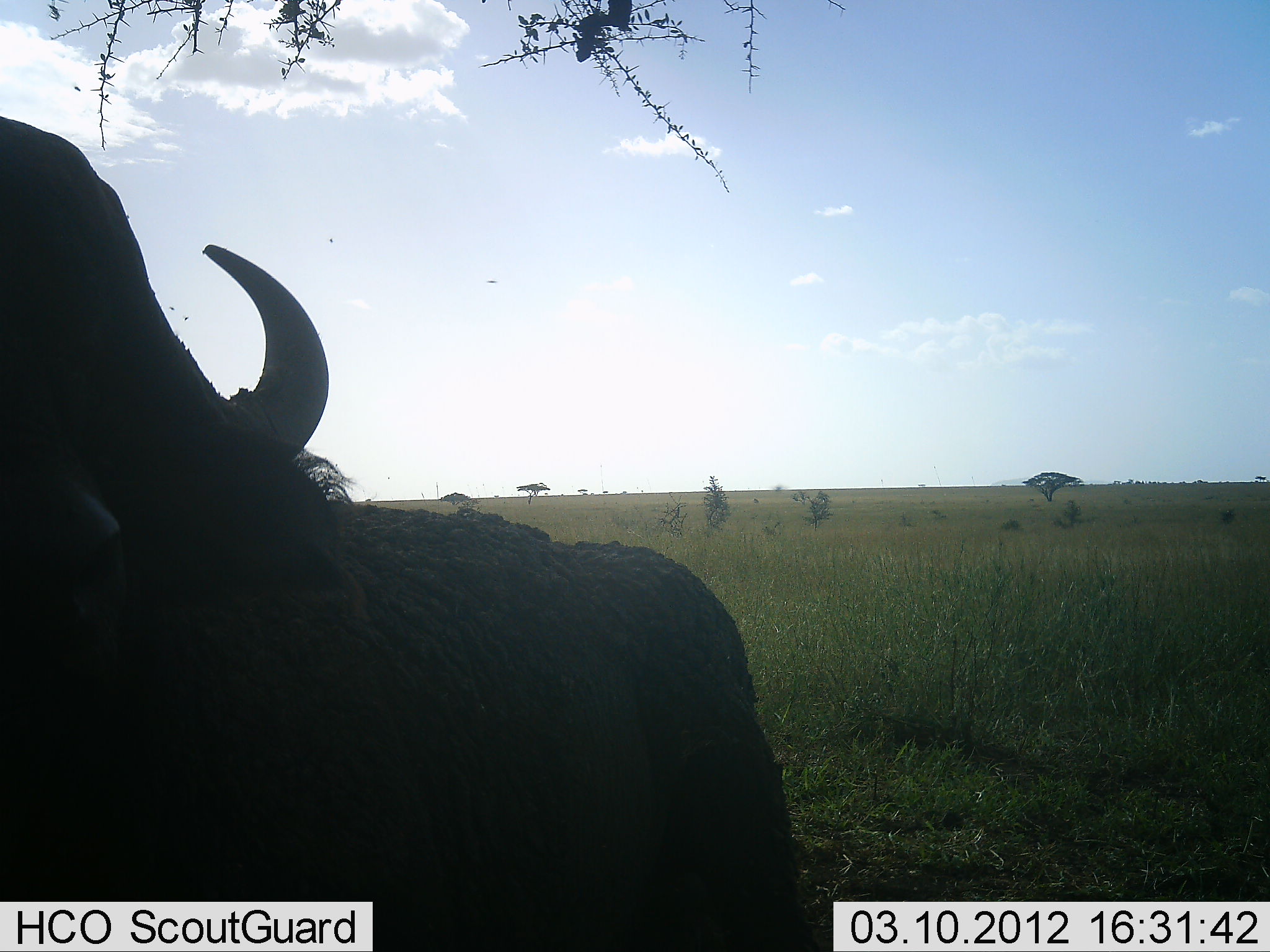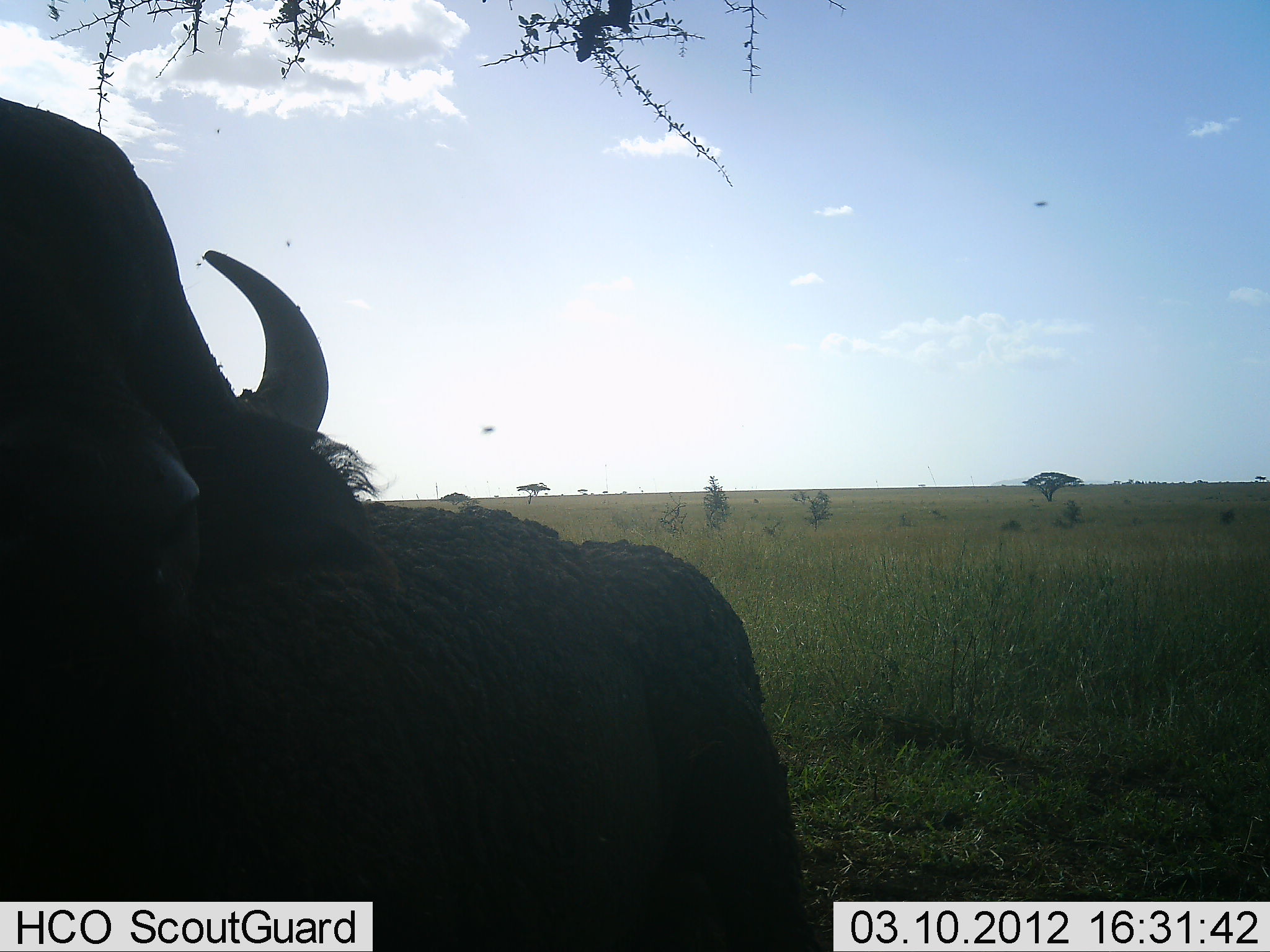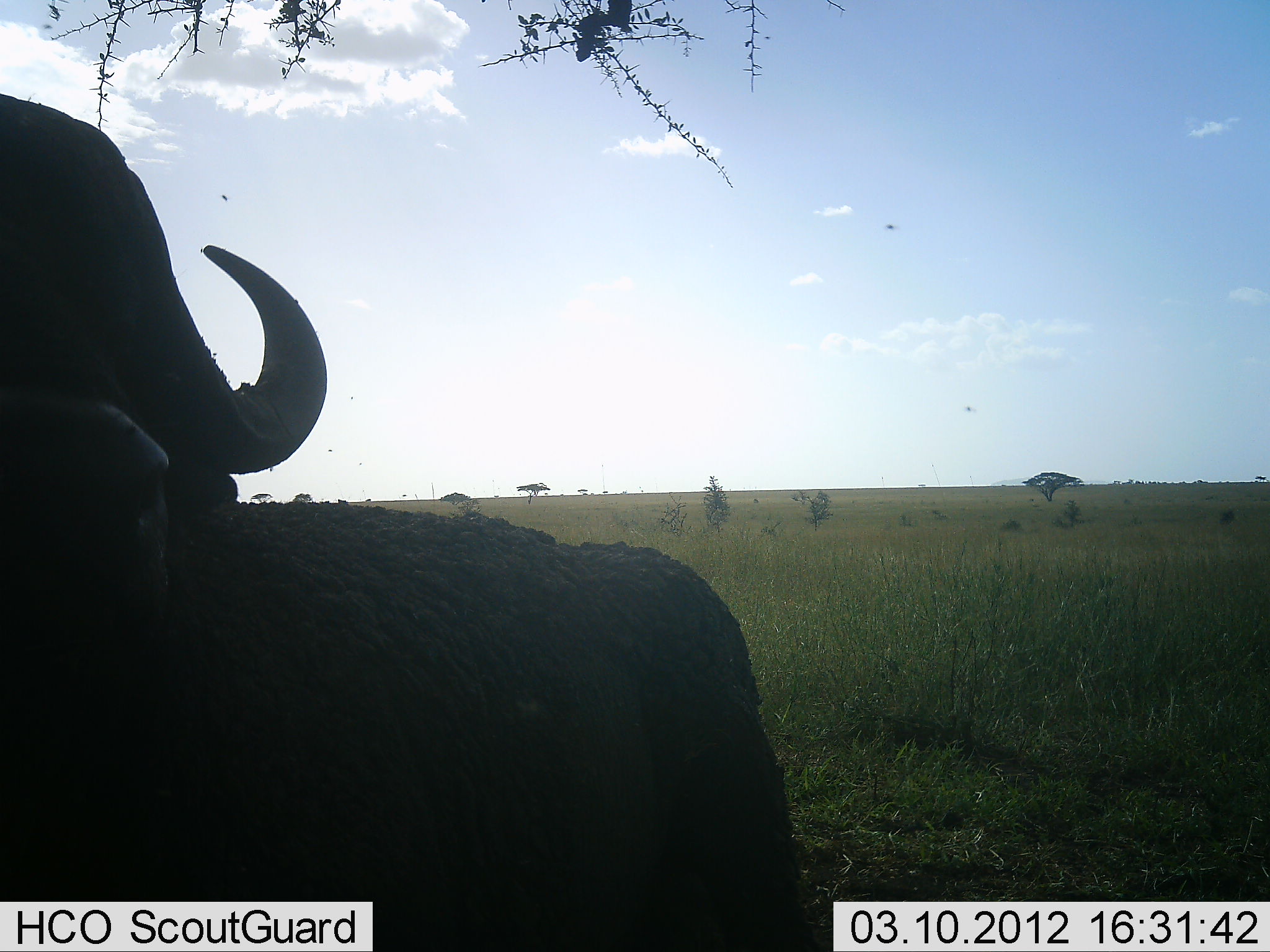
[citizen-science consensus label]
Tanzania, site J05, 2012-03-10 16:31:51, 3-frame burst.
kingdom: Animalia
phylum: Chordata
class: Mammalia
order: Artiodactyla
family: Bovidae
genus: Syncerus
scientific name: Syncerus caffer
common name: cape buffalo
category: buffalo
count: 1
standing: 79%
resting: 21%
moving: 0%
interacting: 0%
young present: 0%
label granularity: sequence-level